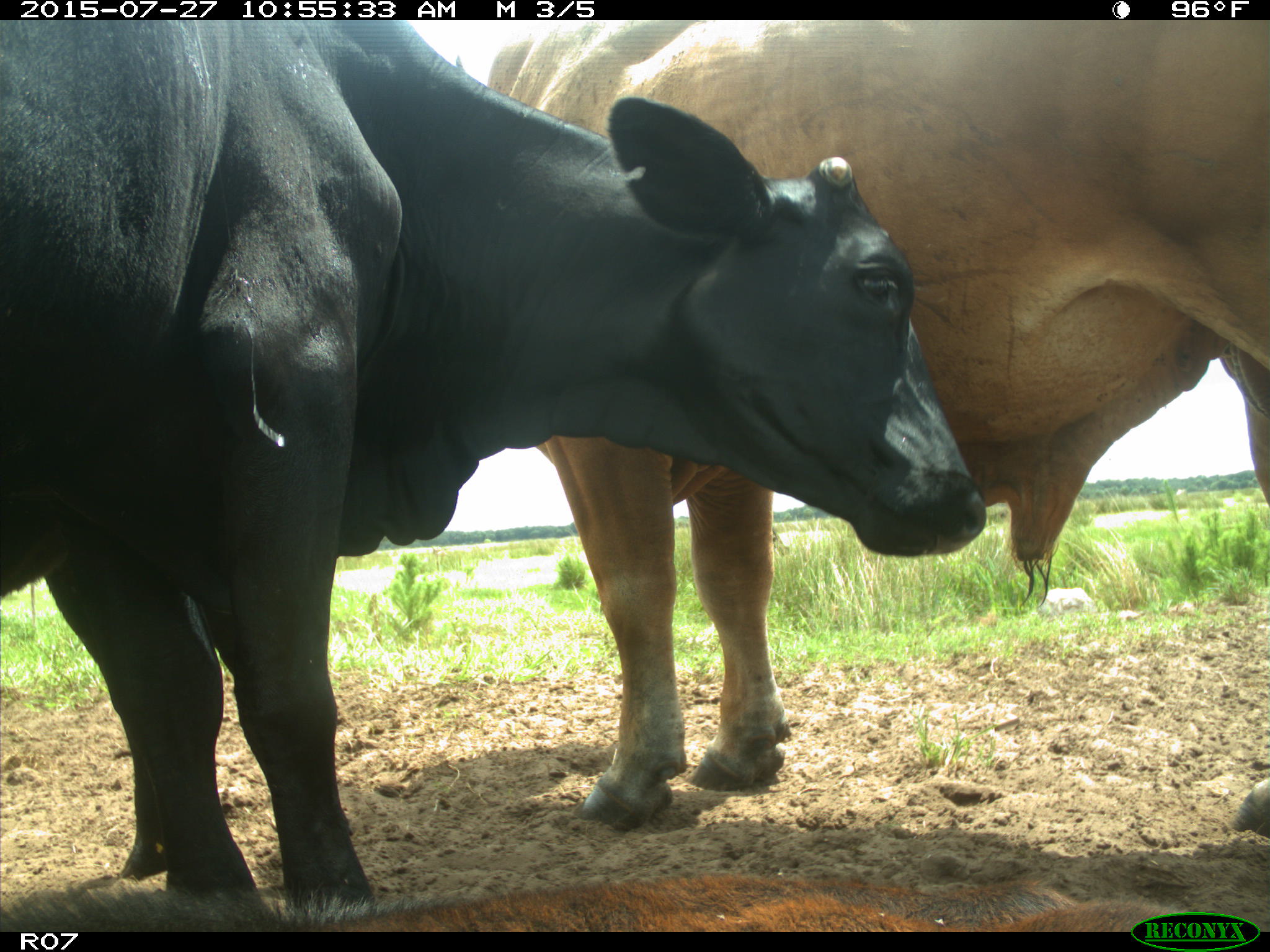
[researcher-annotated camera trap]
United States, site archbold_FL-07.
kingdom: Animalia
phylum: Chordata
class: Mammalia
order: Artiodactyla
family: Bovidae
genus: Bos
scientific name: Bos taurus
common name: domestic cow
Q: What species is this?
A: Bos taurus (domestic cow).